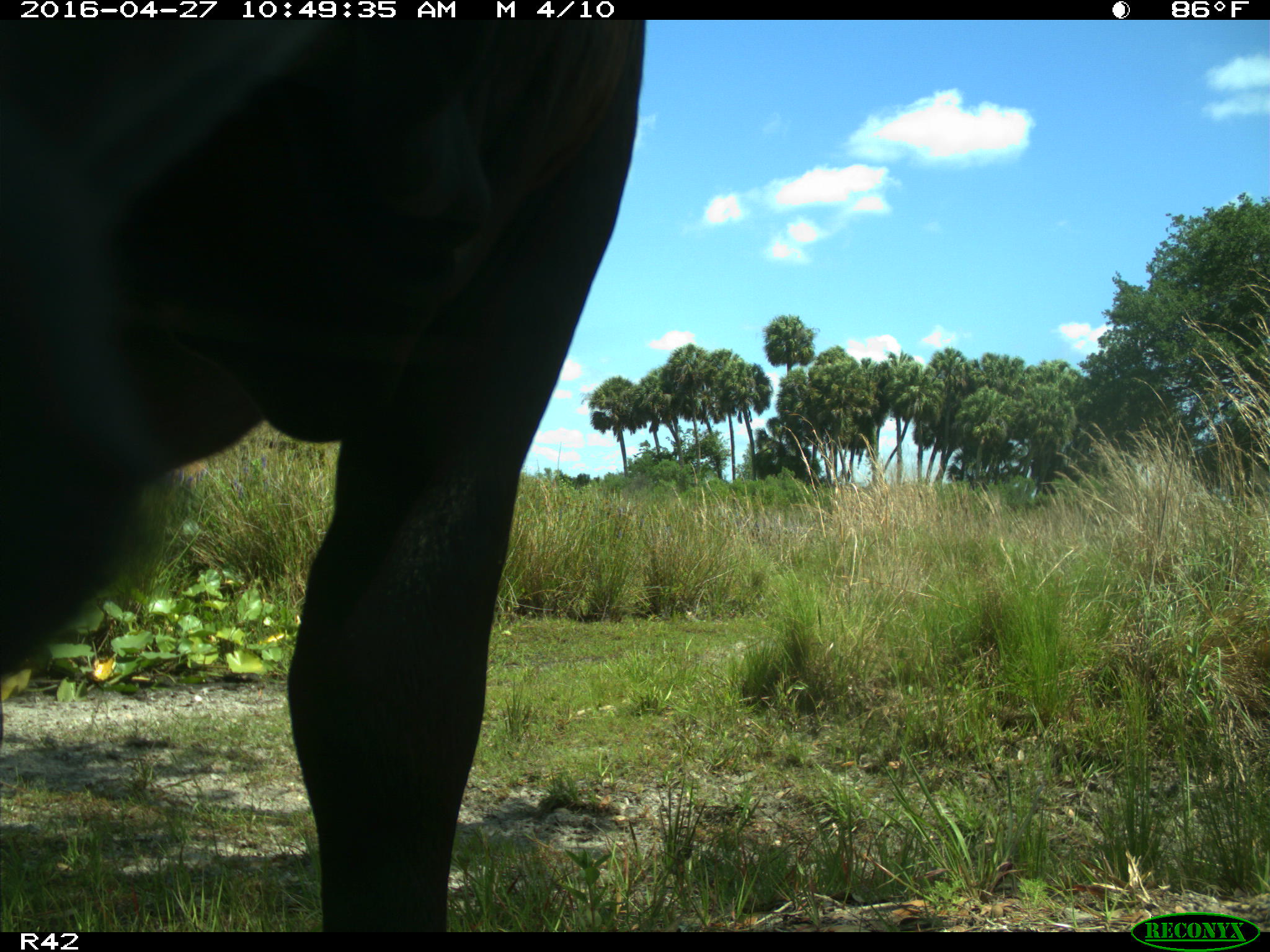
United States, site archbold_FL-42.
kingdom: Animalia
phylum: Chordata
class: Mammalia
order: Artiodactyla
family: Bovidae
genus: Bos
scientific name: Bos taurus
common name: domestic cow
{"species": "Bos taurus (domestic cow)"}